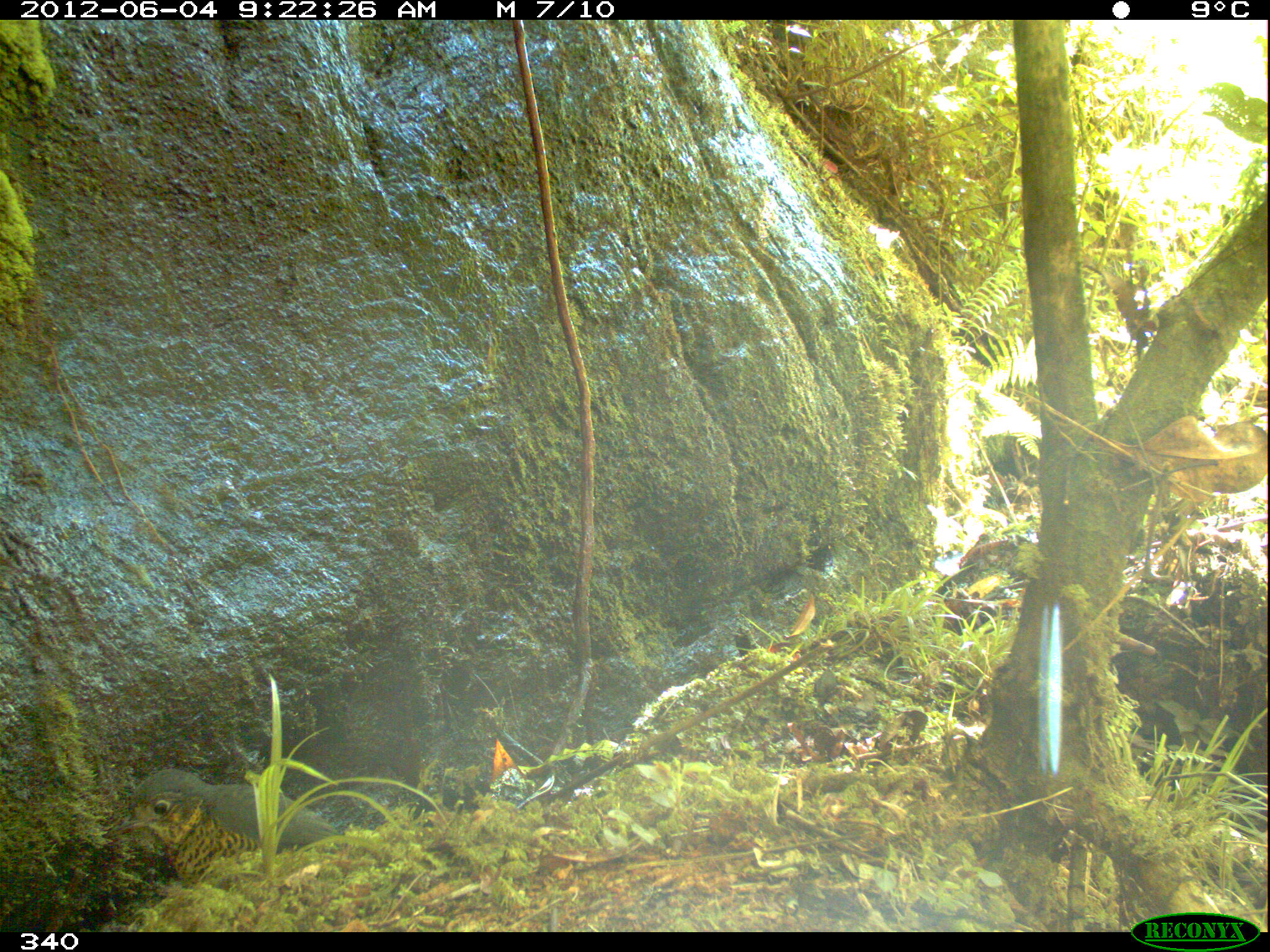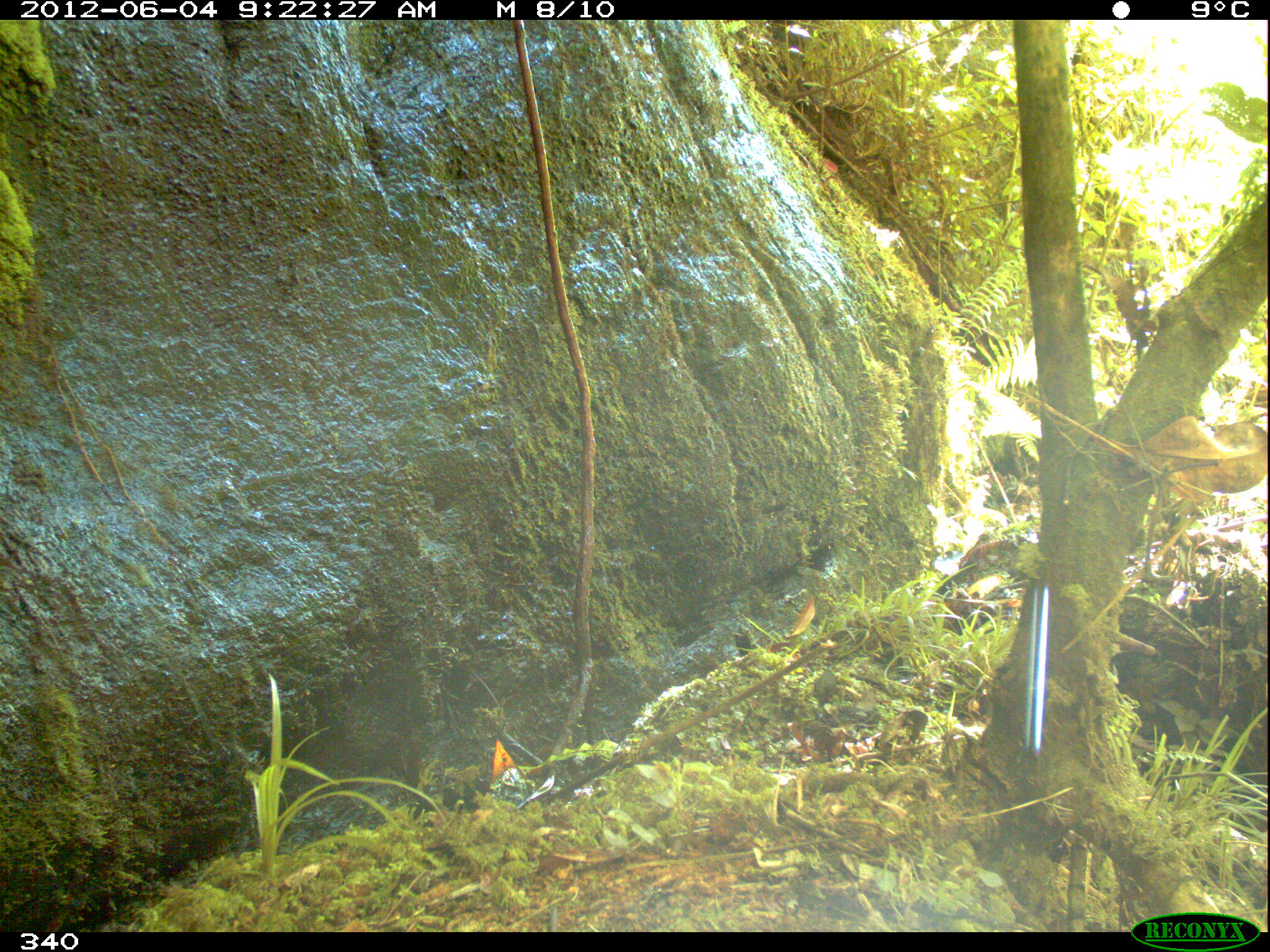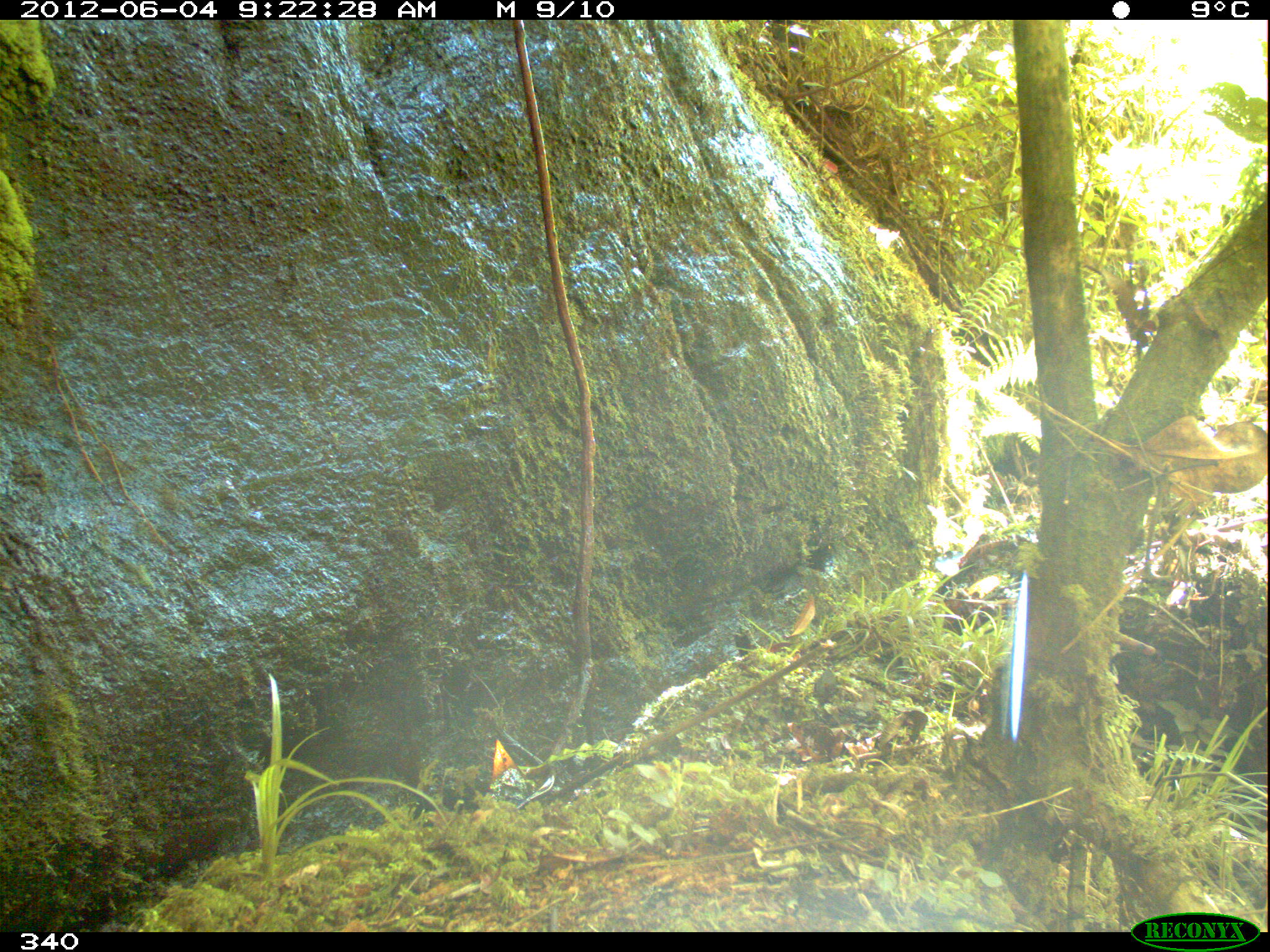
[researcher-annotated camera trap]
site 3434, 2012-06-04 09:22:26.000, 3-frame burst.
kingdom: Animalia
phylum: Chordata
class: Aves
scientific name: Aves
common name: bird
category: unknown bird